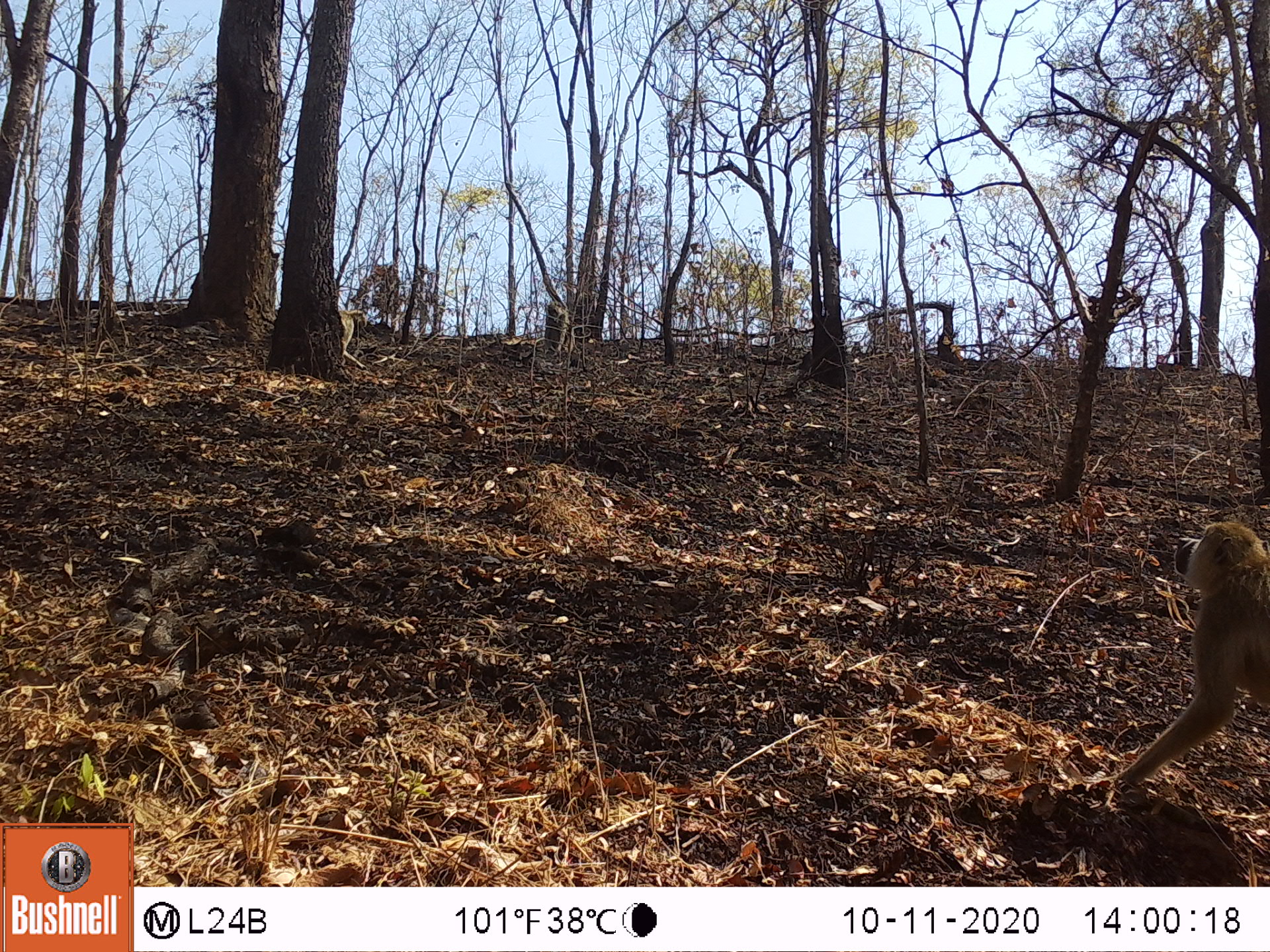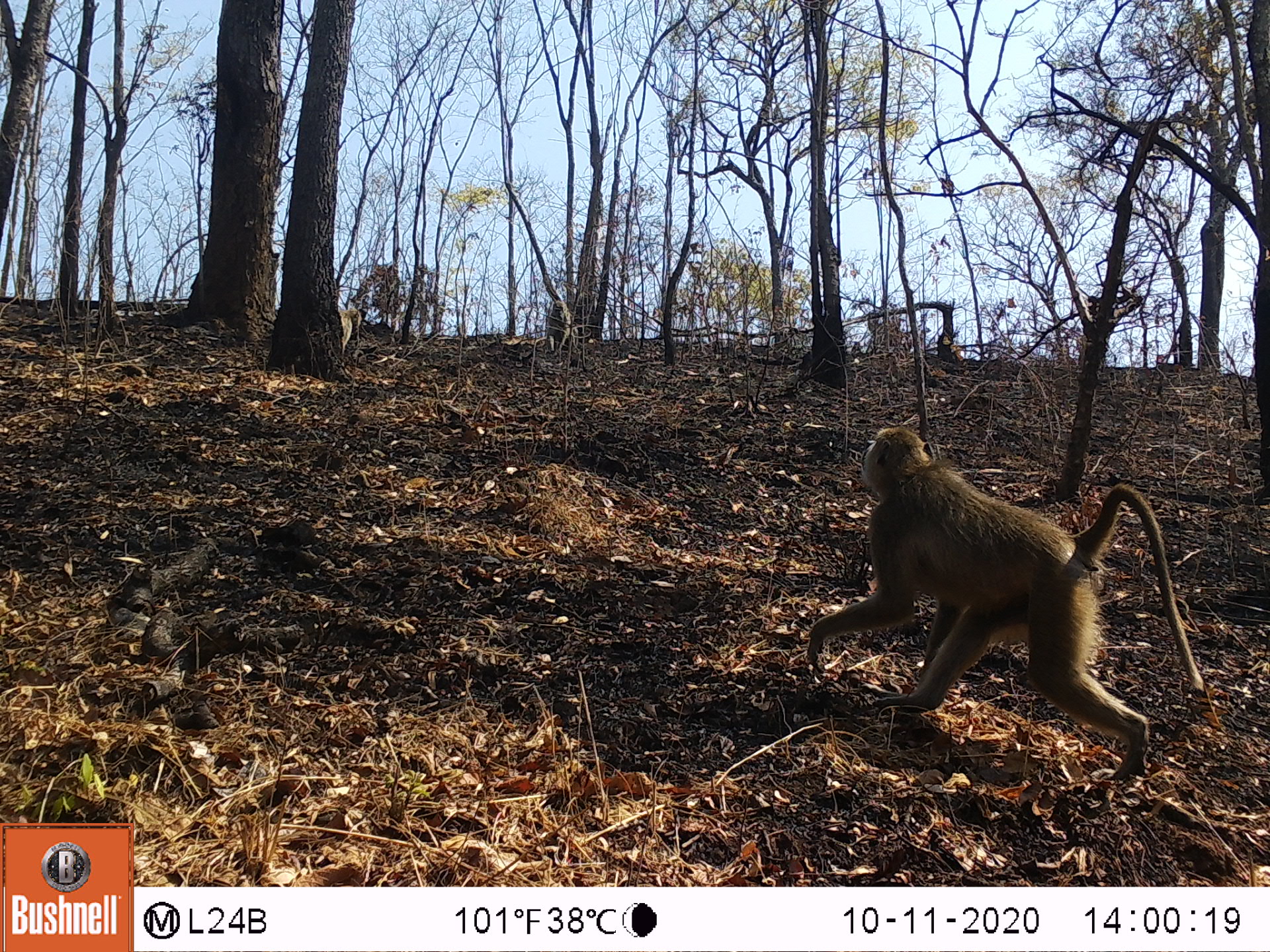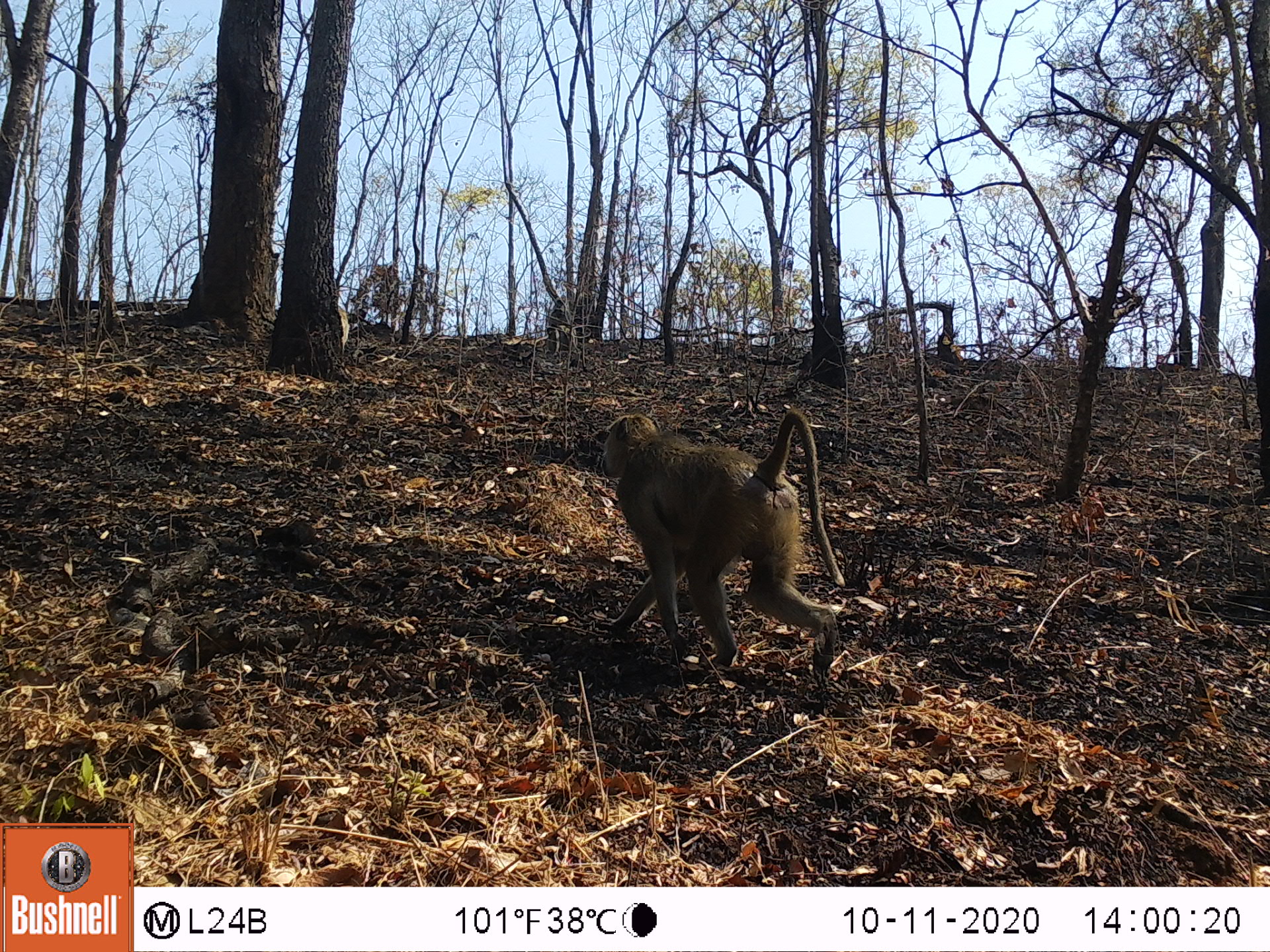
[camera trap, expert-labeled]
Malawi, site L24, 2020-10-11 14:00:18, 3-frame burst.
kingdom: Animalia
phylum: Chordata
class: Mammalia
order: Primates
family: Cercopithecidae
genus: Papio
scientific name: Papio cynocephalus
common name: yellow baboon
Yellow baboon (Papio cynocephalus), count 3.